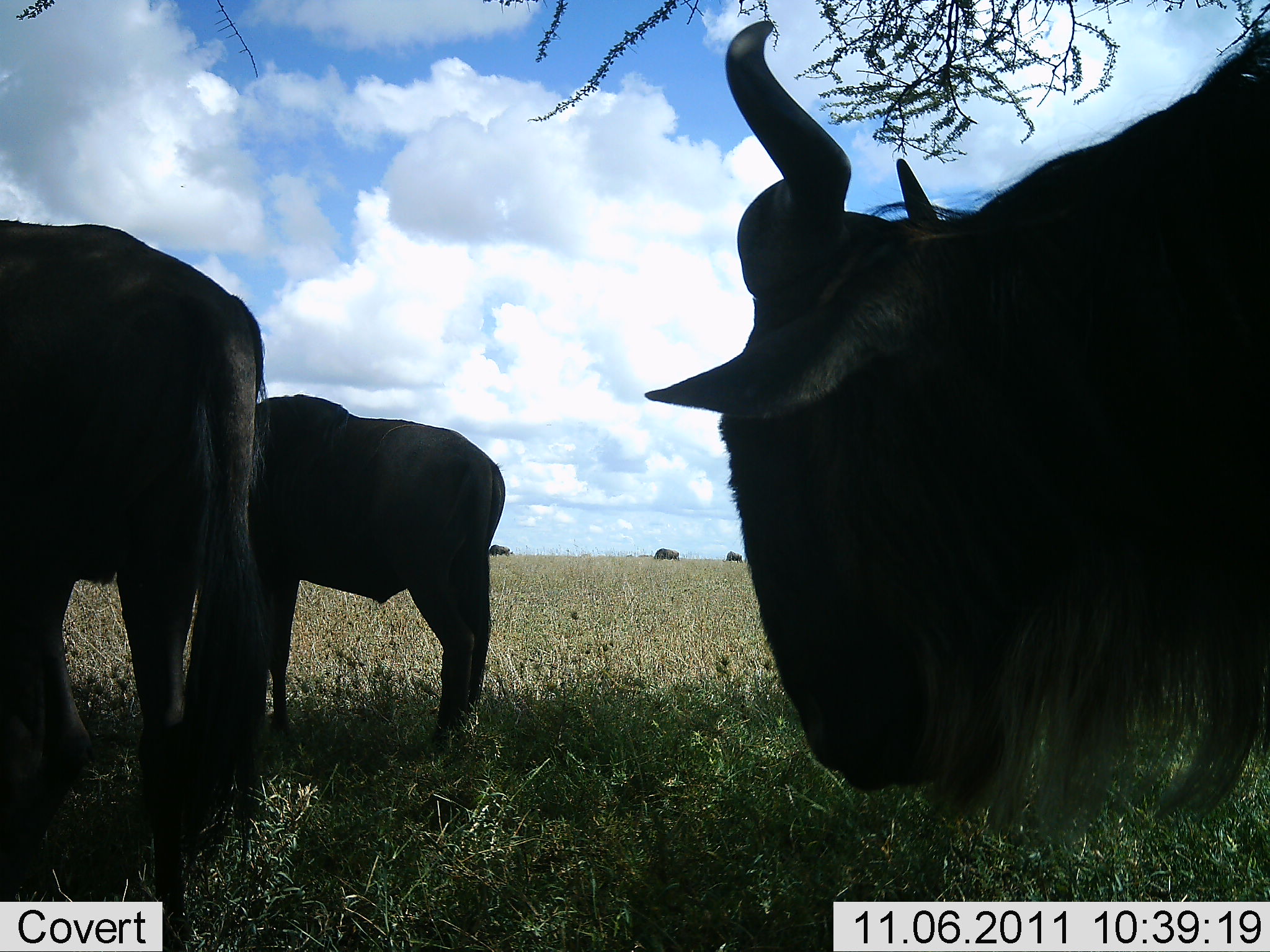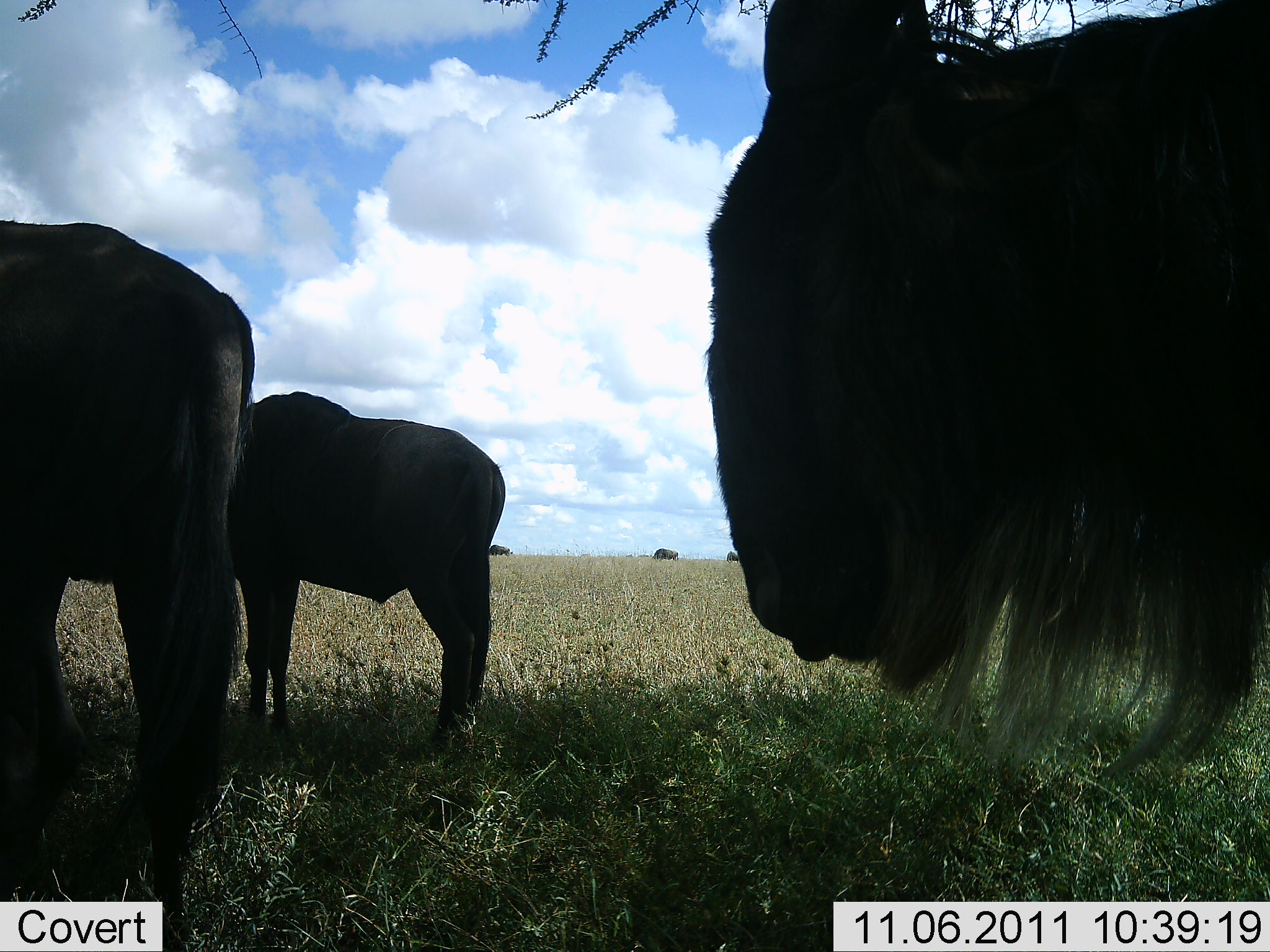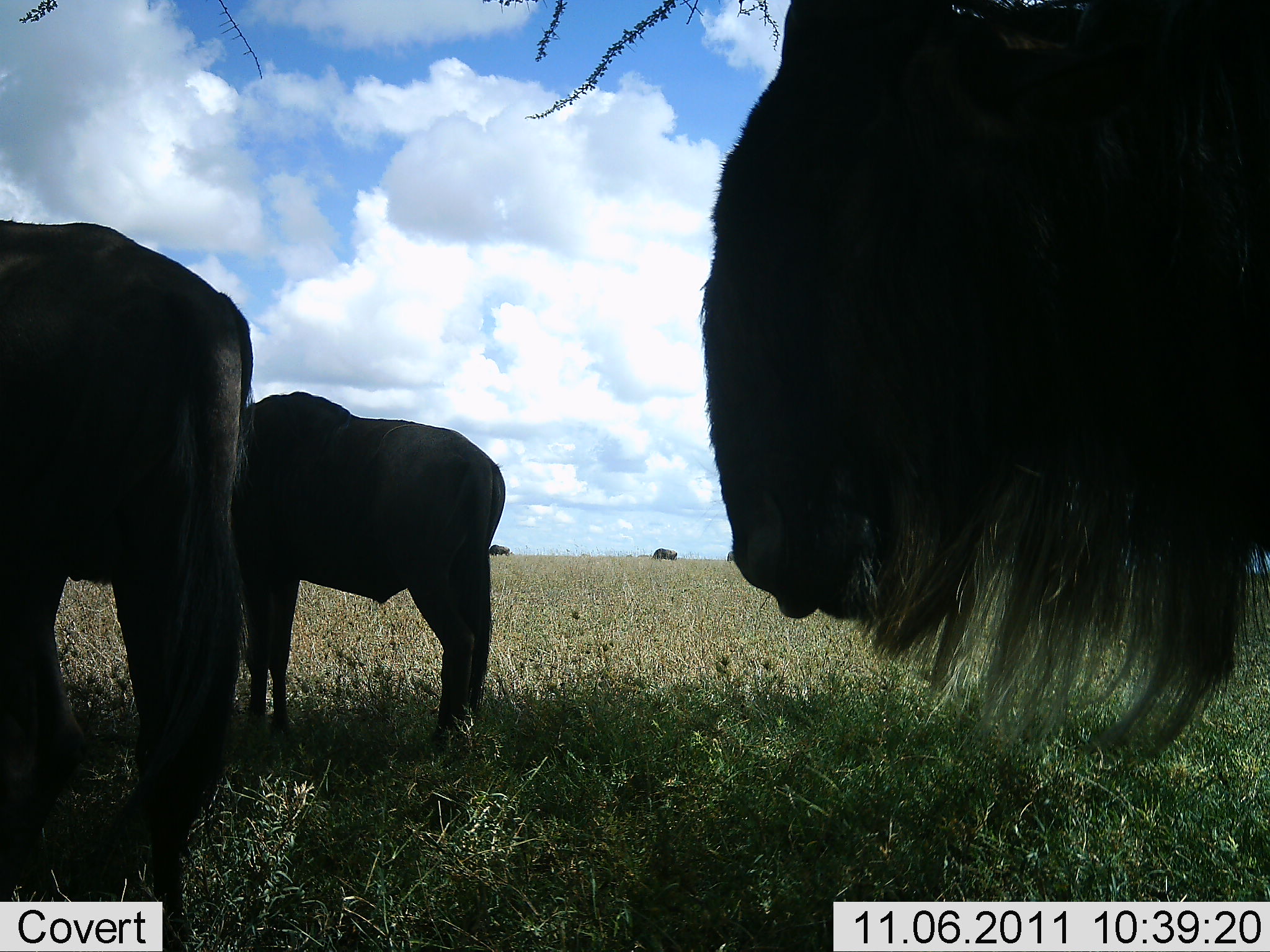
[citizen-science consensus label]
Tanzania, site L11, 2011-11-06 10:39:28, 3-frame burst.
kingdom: Animalia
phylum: Chordata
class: Mammalia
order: Artiodactyla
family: Bovidae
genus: Connochaetes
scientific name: Connochaetes taurinus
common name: blue wildebeest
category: wildebeest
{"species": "wildebeest (blue wildebeest) (Connochaetes taurinus)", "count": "4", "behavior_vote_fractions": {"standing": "88%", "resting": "12%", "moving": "0%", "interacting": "0%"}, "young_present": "0%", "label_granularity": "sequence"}